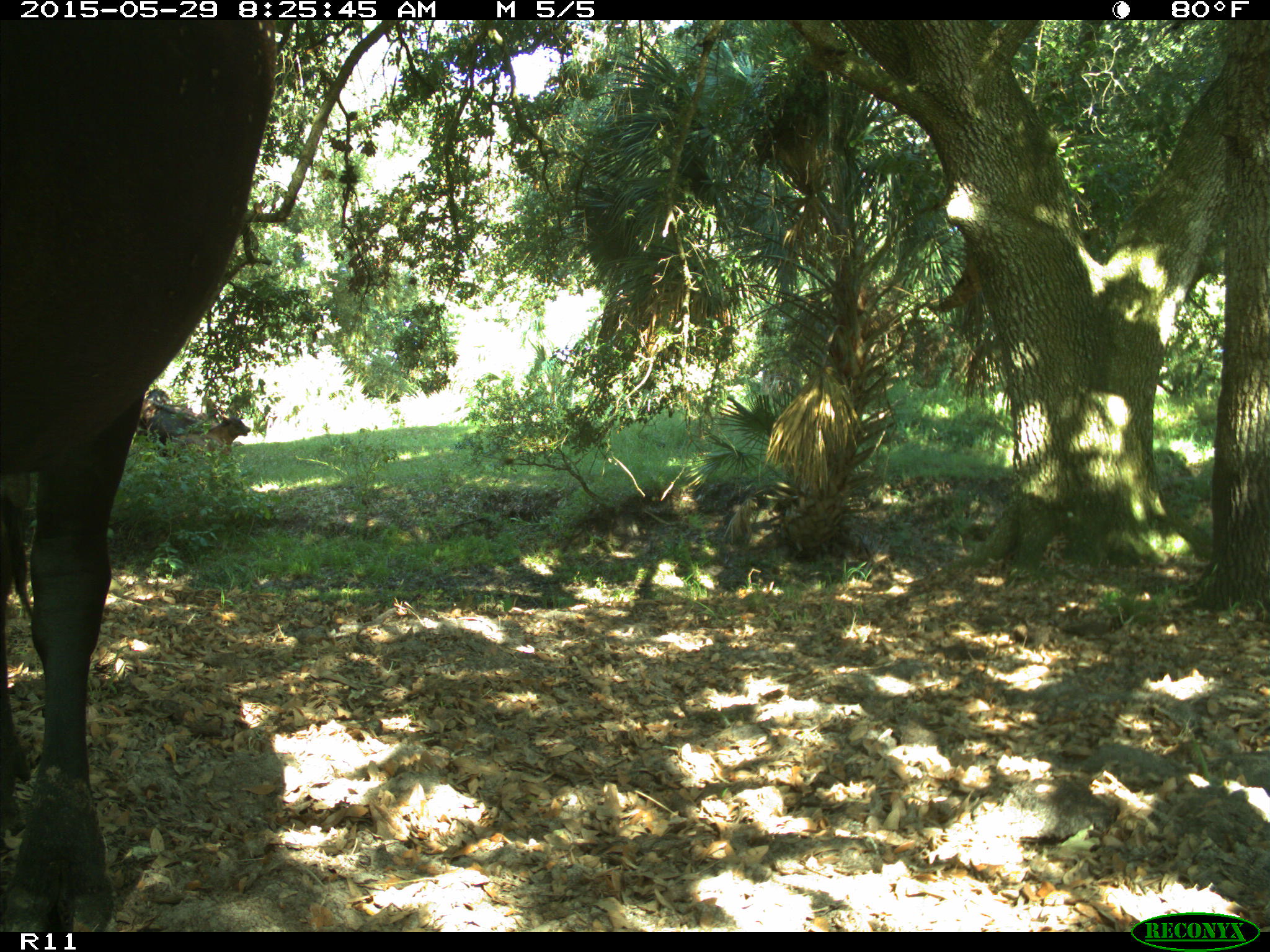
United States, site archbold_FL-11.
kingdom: Animalia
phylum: Chordata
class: Mammalia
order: Artiodactyla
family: Bovidae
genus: Bos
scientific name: Bos taurus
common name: domestic cow